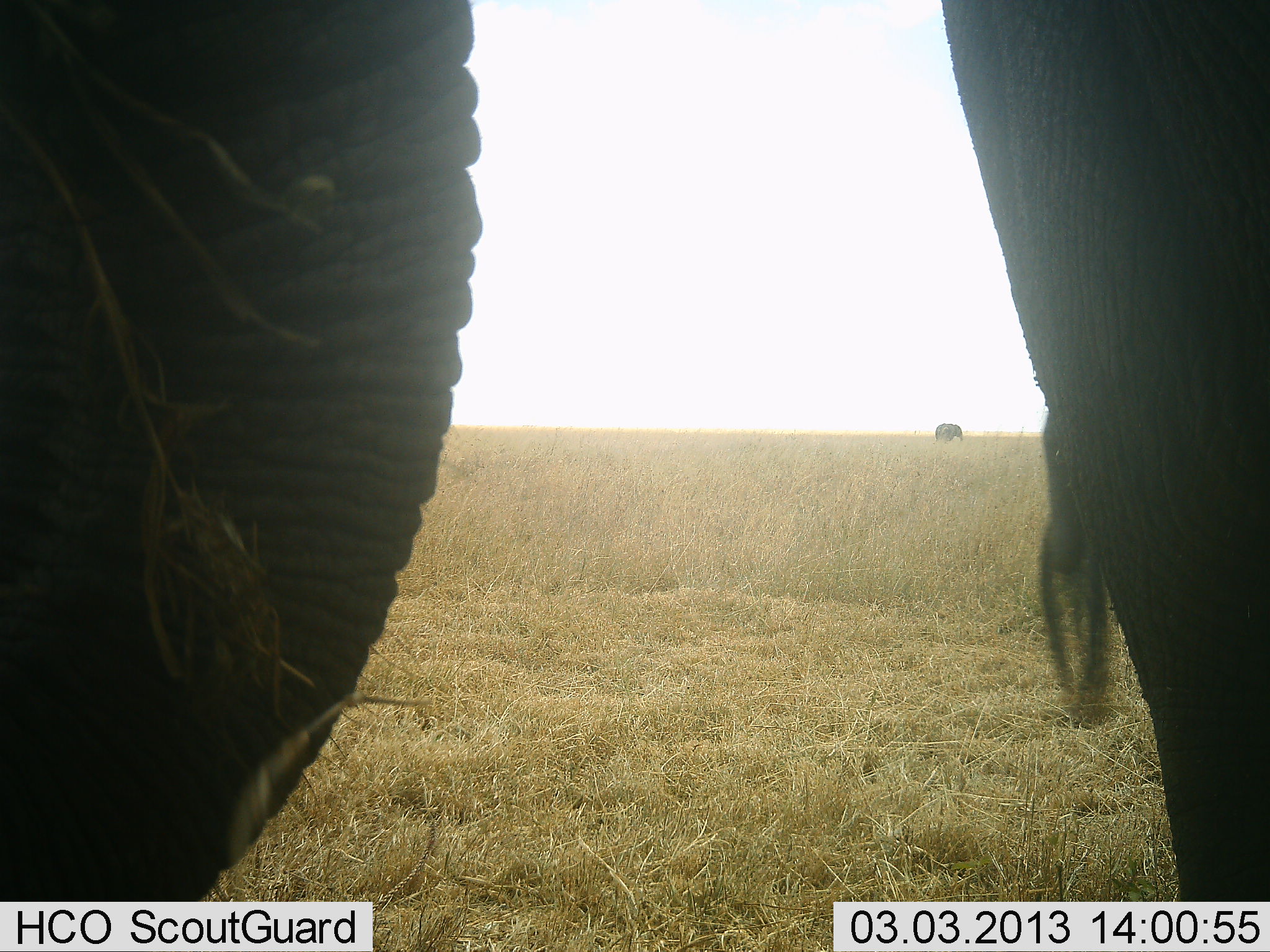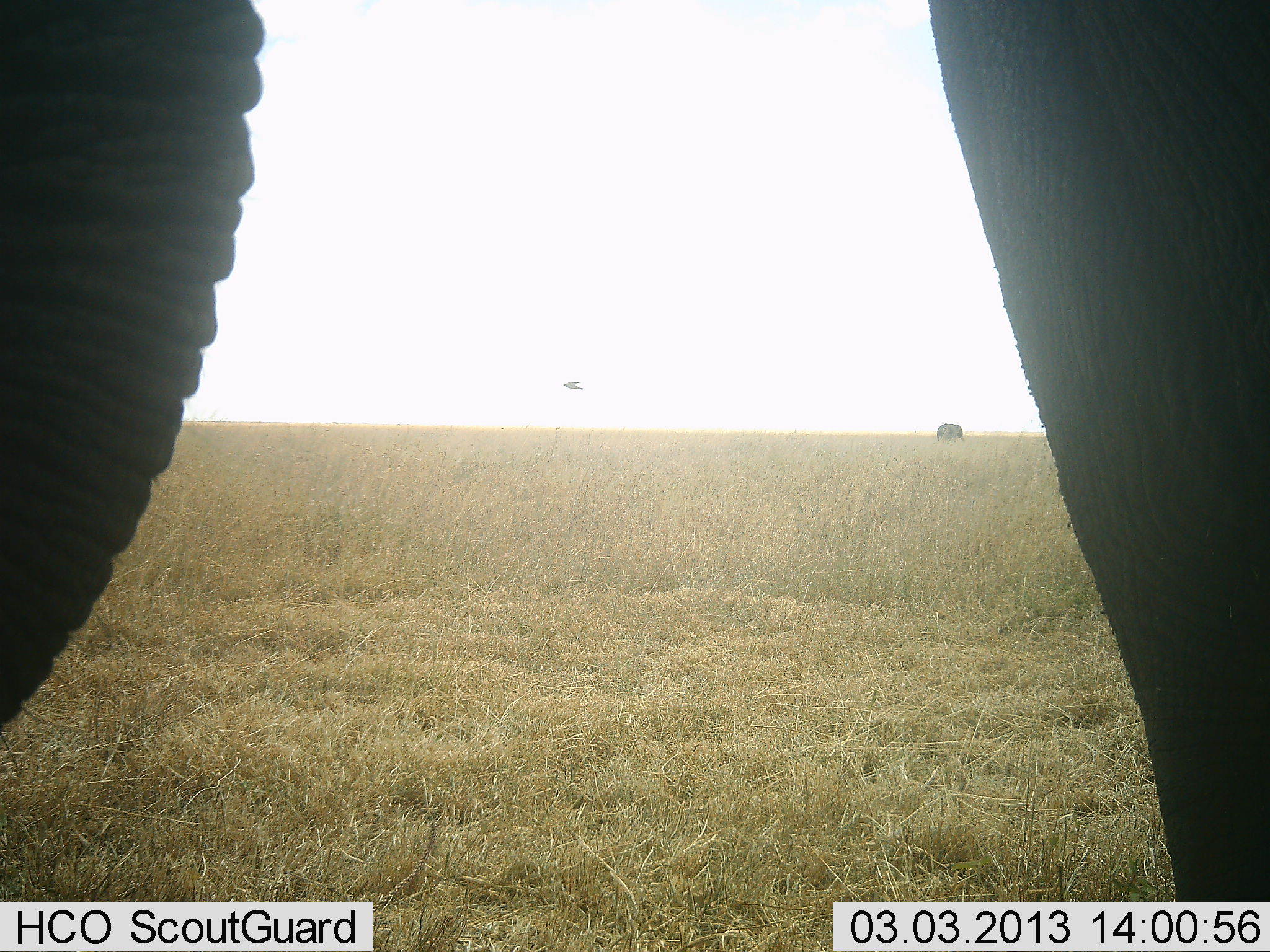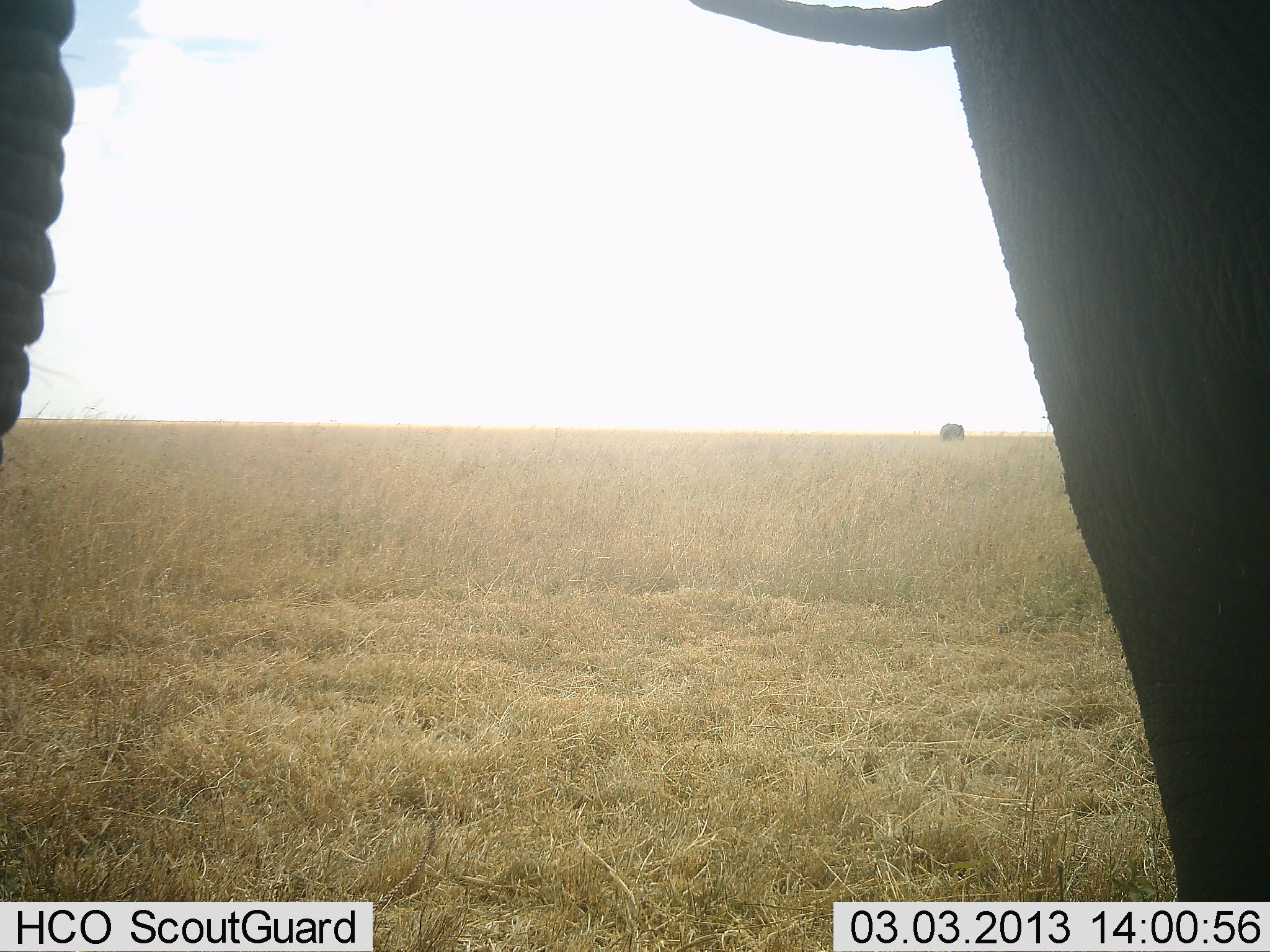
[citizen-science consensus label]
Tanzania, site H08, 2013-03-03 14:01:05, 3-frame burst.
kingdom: Animalia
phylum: Chordata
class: Mammalia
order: Proboscidea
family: Elephantidae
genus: Loxodonta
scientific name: Loxodonta africana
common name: african bush elephant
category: elephant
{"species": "elephant (african bush elephant) (Loxodonta africana)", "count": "2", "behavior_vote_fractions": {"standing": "71%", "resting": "4%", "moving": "33%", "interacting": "0%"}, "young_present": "0%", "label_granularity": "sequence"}